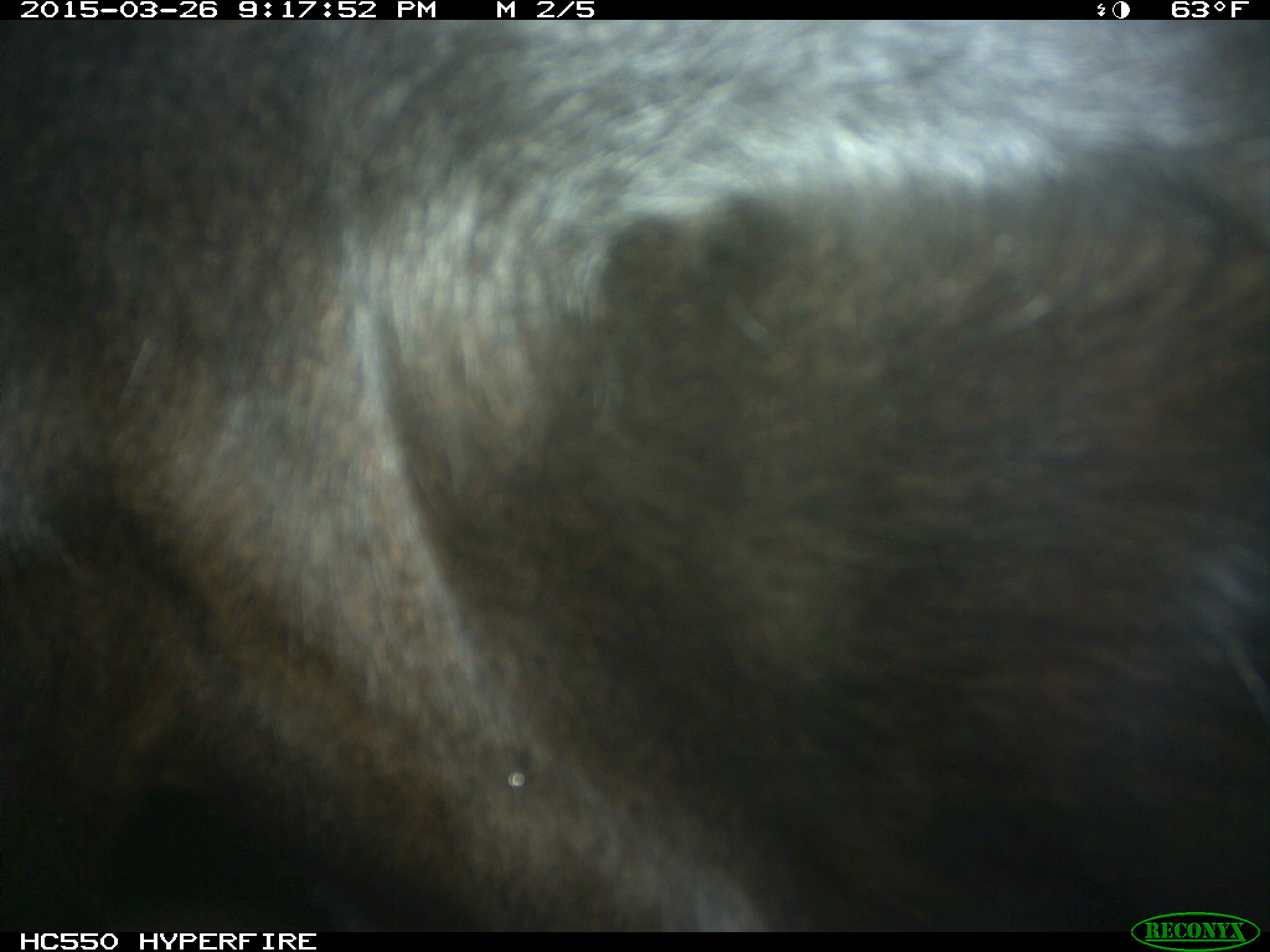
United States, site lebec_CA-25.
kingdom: Animalia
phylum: Chordata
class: Mammalia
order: Artiodactyla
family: Bovidae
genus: Bos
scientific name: Bos taurus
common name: domestic cow